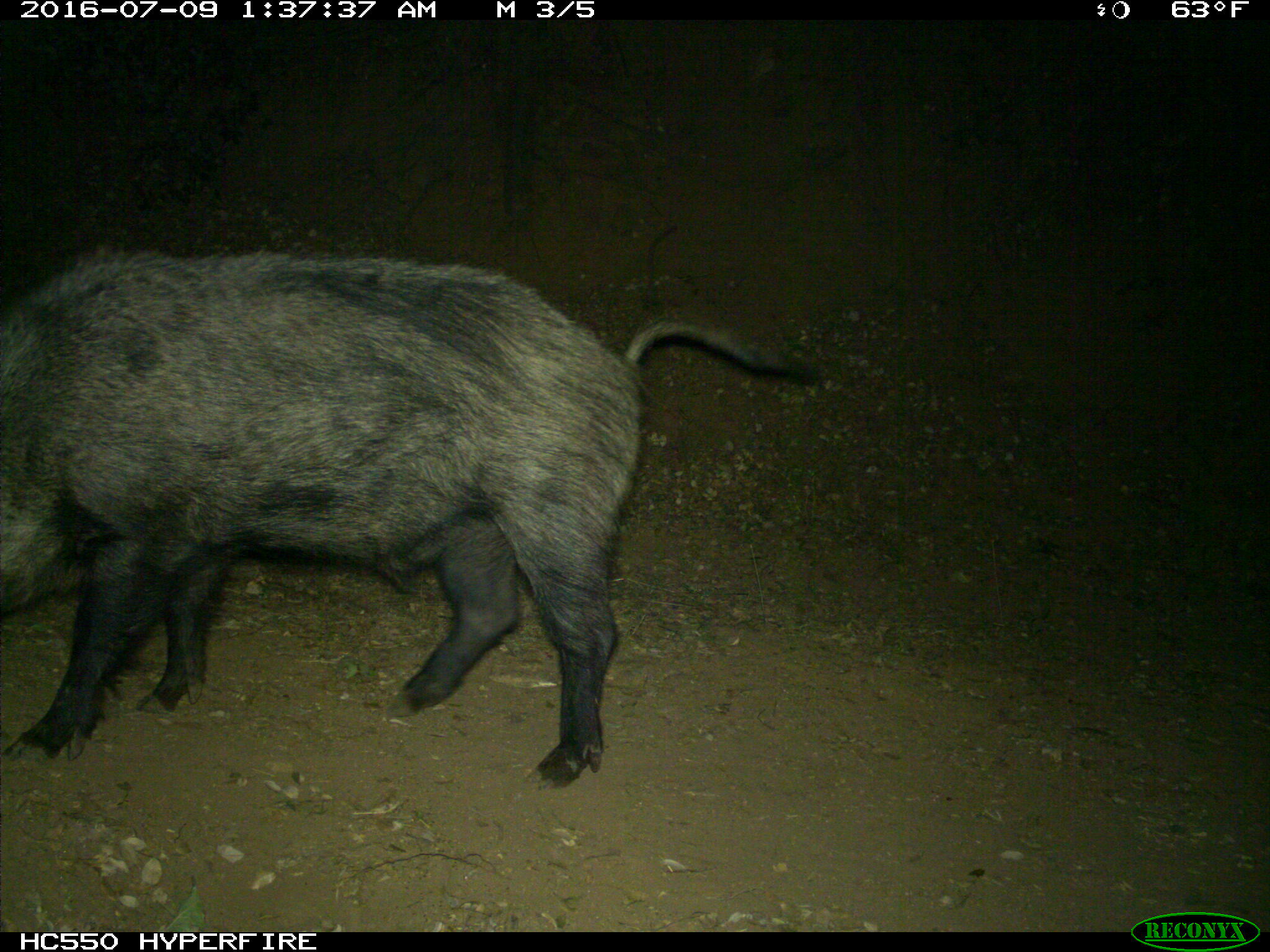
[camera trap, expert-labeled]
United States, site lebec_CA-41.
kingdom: Animalia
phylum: Chordata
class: Mammalia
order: Artiodactyla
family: Suidae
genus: Sus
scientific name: Sus scrofa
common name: wild boar